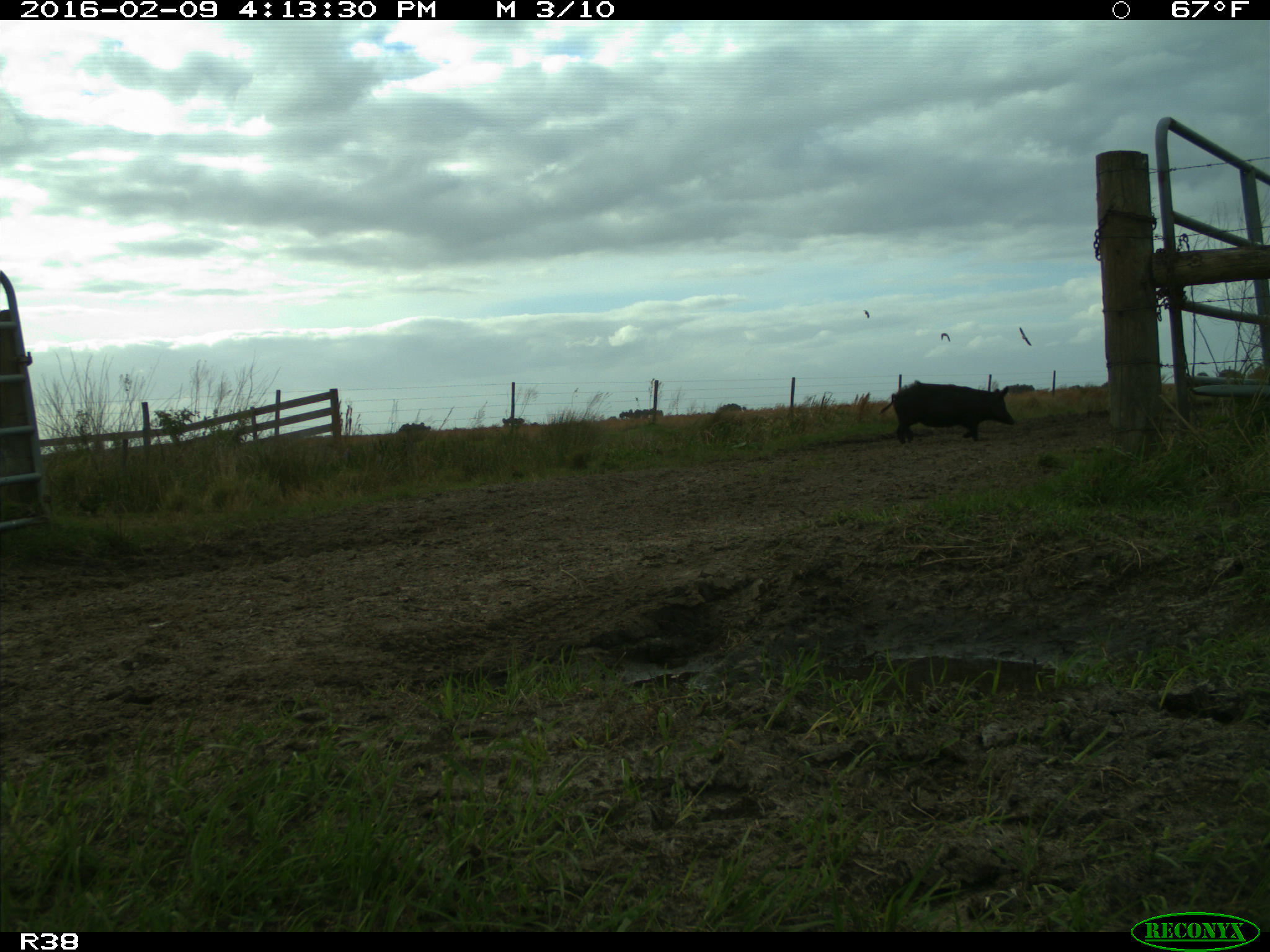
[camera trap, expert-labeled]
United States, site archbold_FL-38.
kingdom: Animalia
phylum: Chordata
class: Mammalia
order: Artiodactyla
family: Suidae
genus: Sus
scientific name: Sus scrofa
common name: wild boar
Sus scrofa (wild boar).